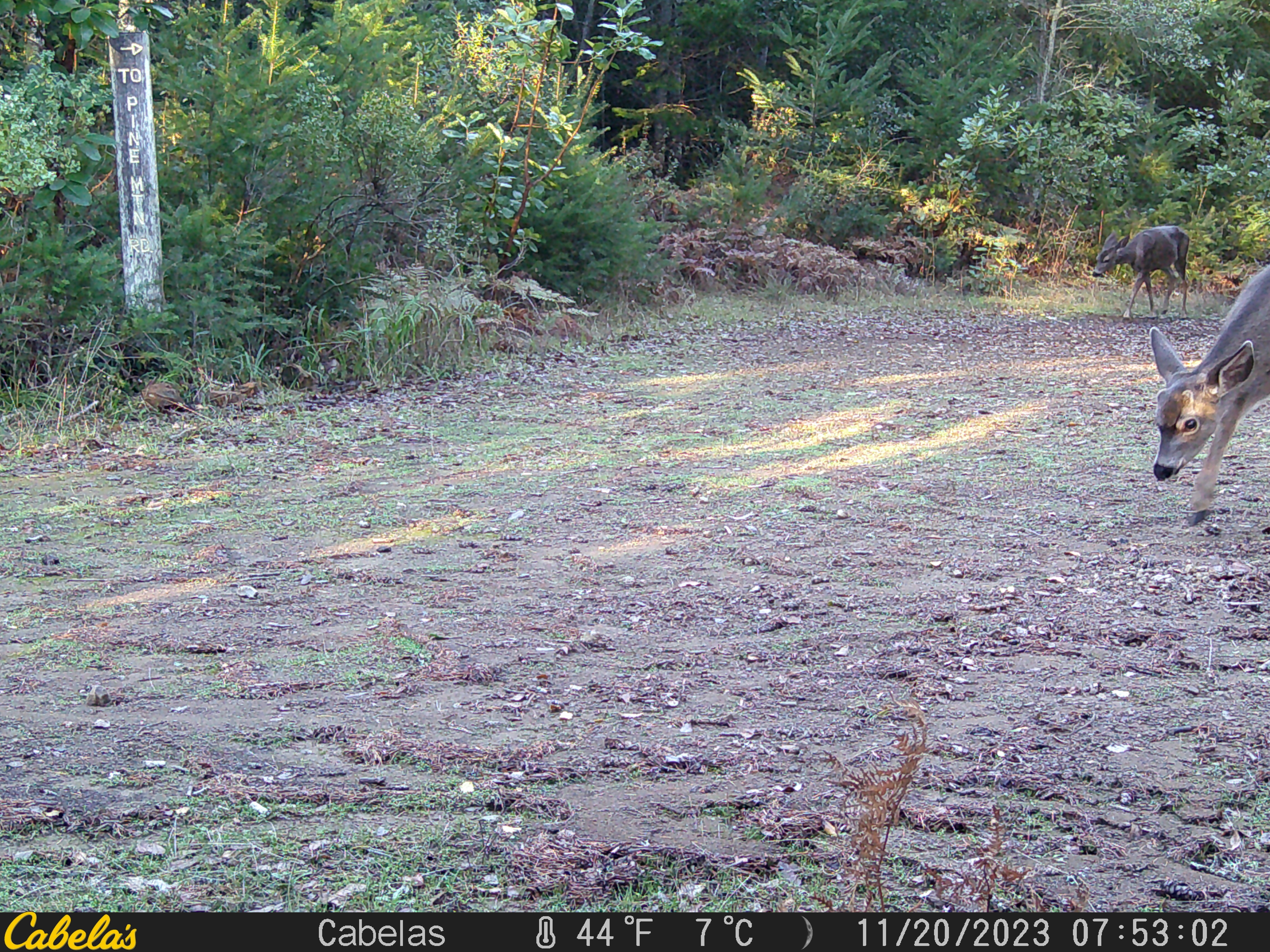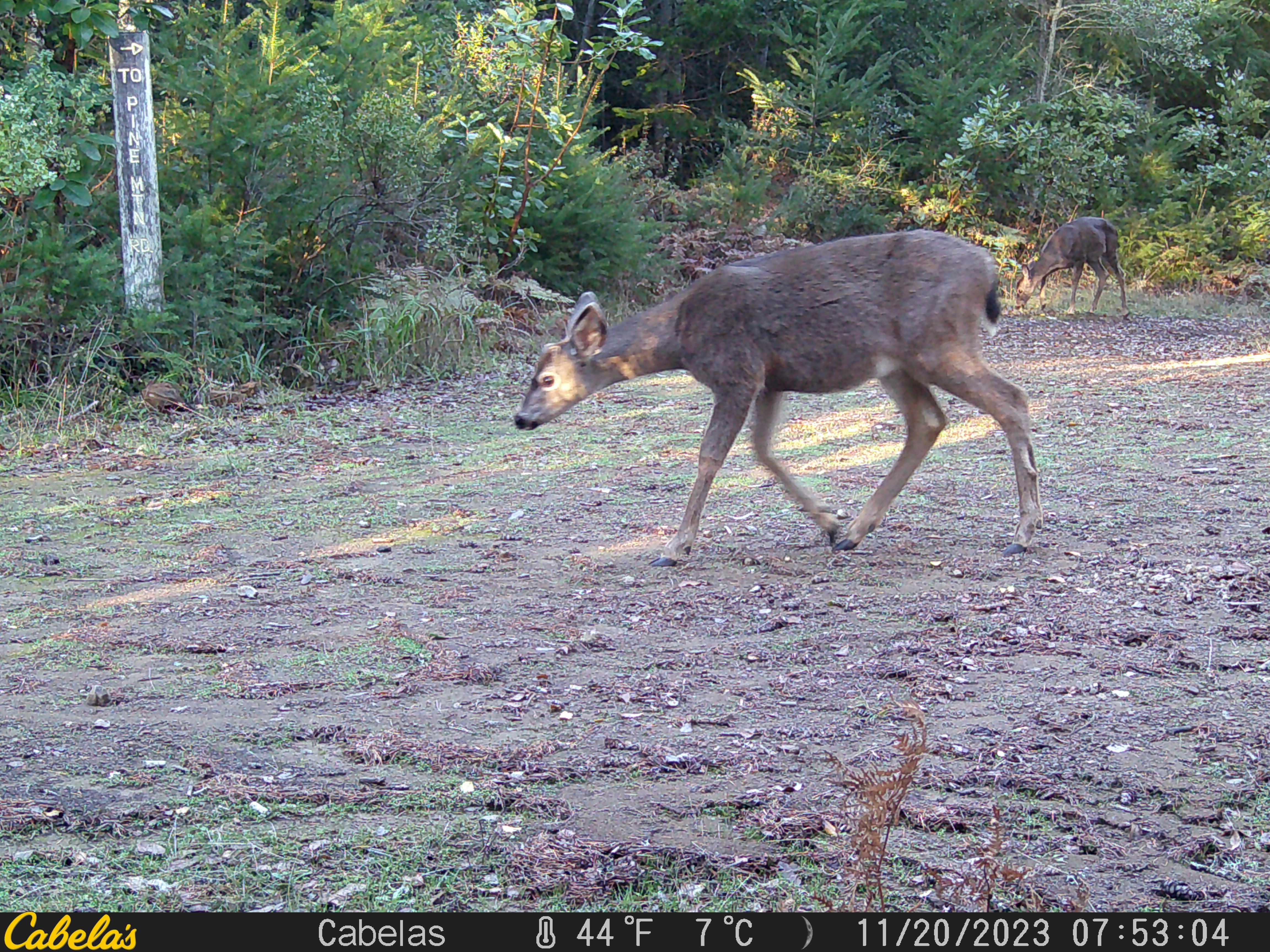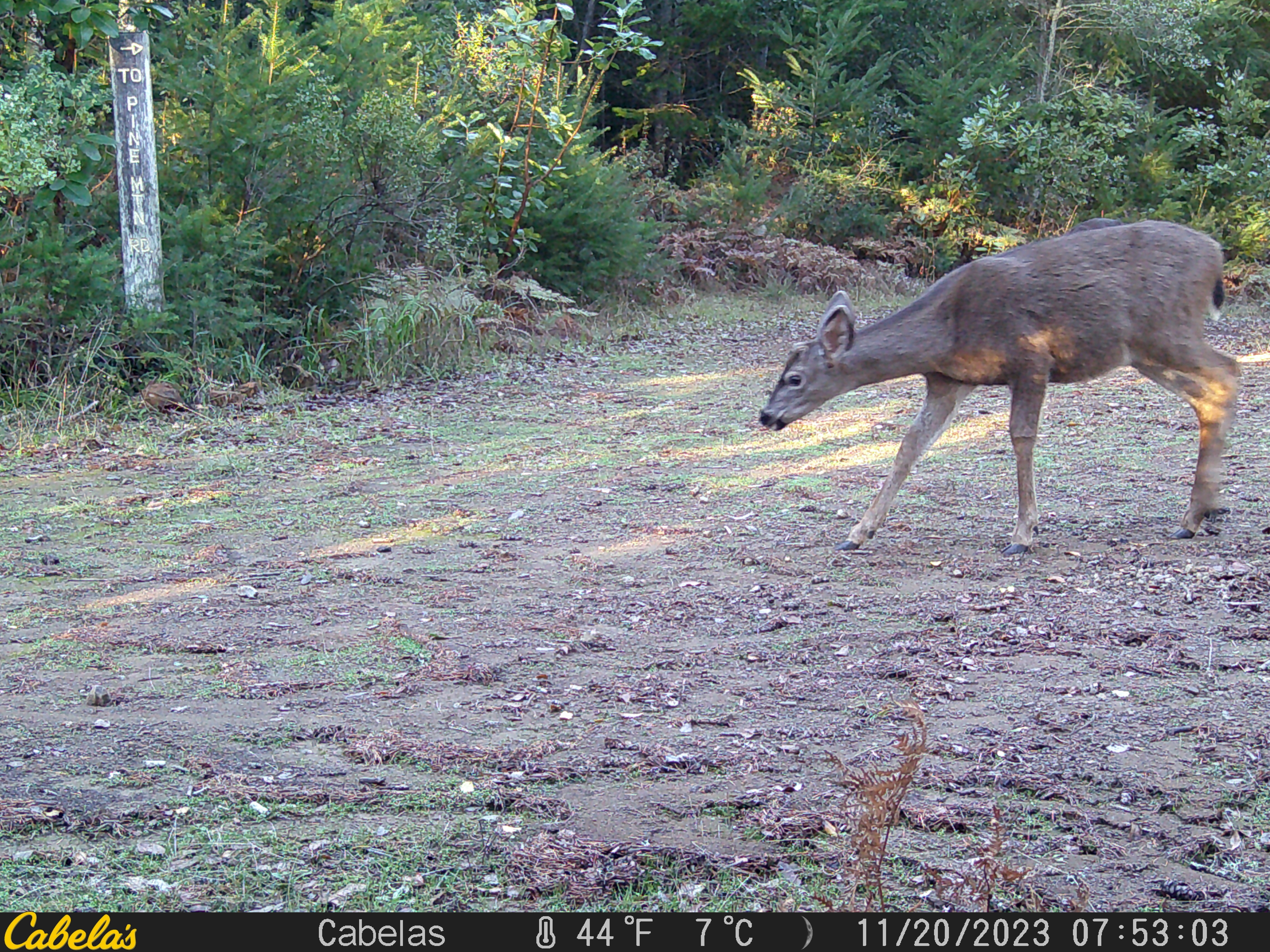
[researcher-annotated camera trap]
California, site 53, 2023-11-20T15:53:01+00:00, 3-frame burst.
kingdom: Animalia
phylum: Chordata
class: Mammalia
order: Artiodactyla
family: Cervidae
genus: Odocoileus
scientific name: Odocoileus hemionus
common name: mule deer